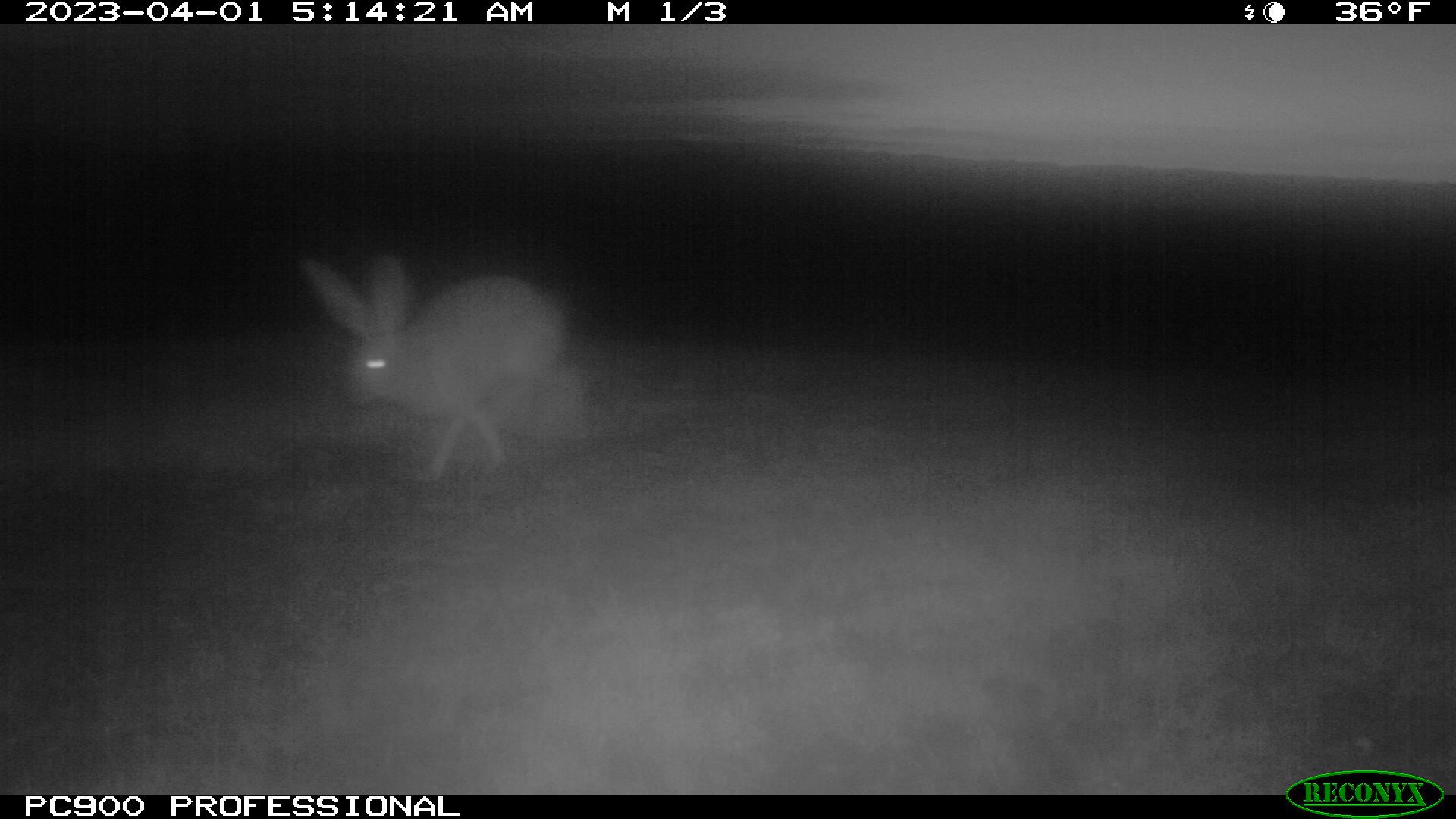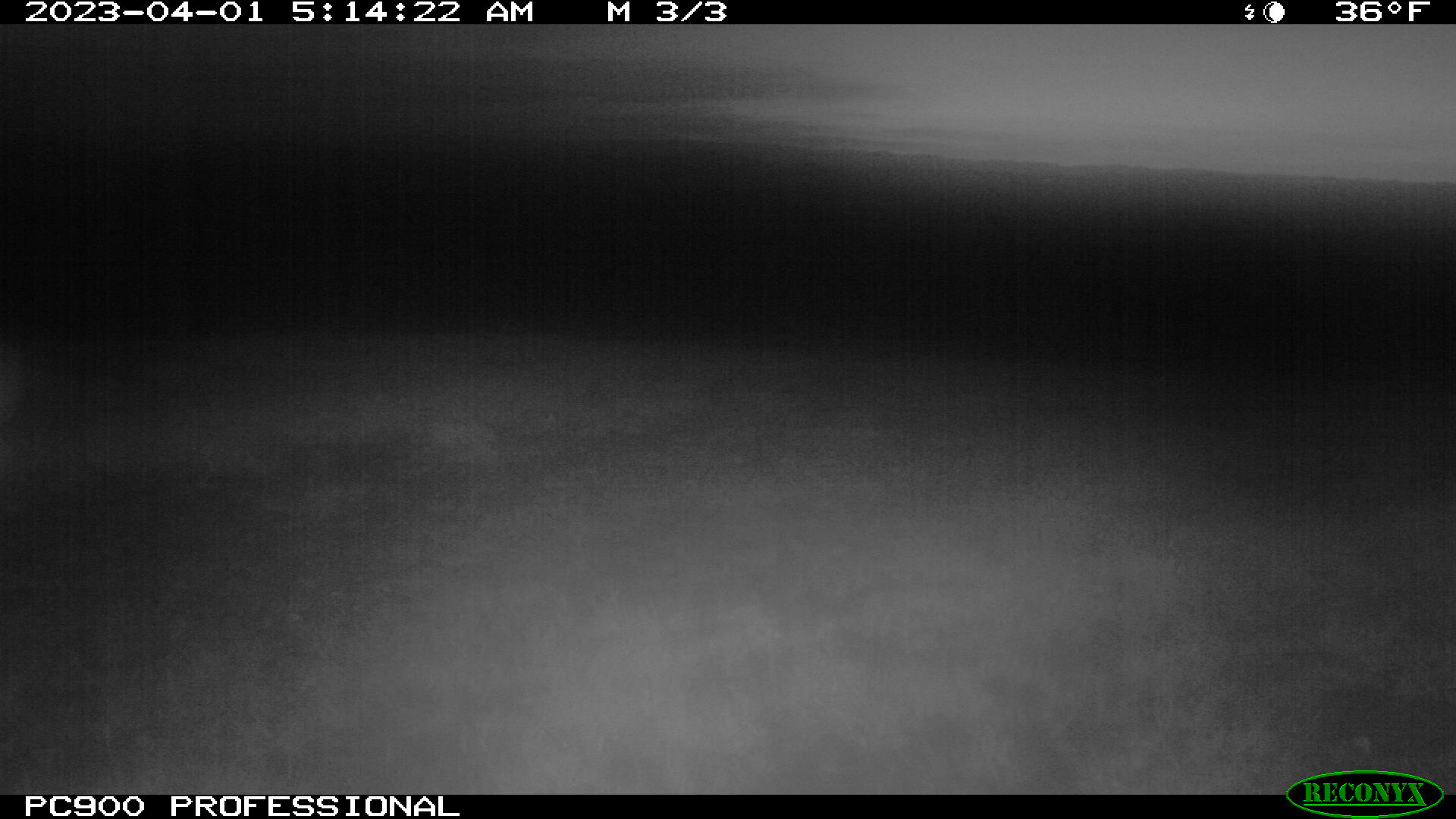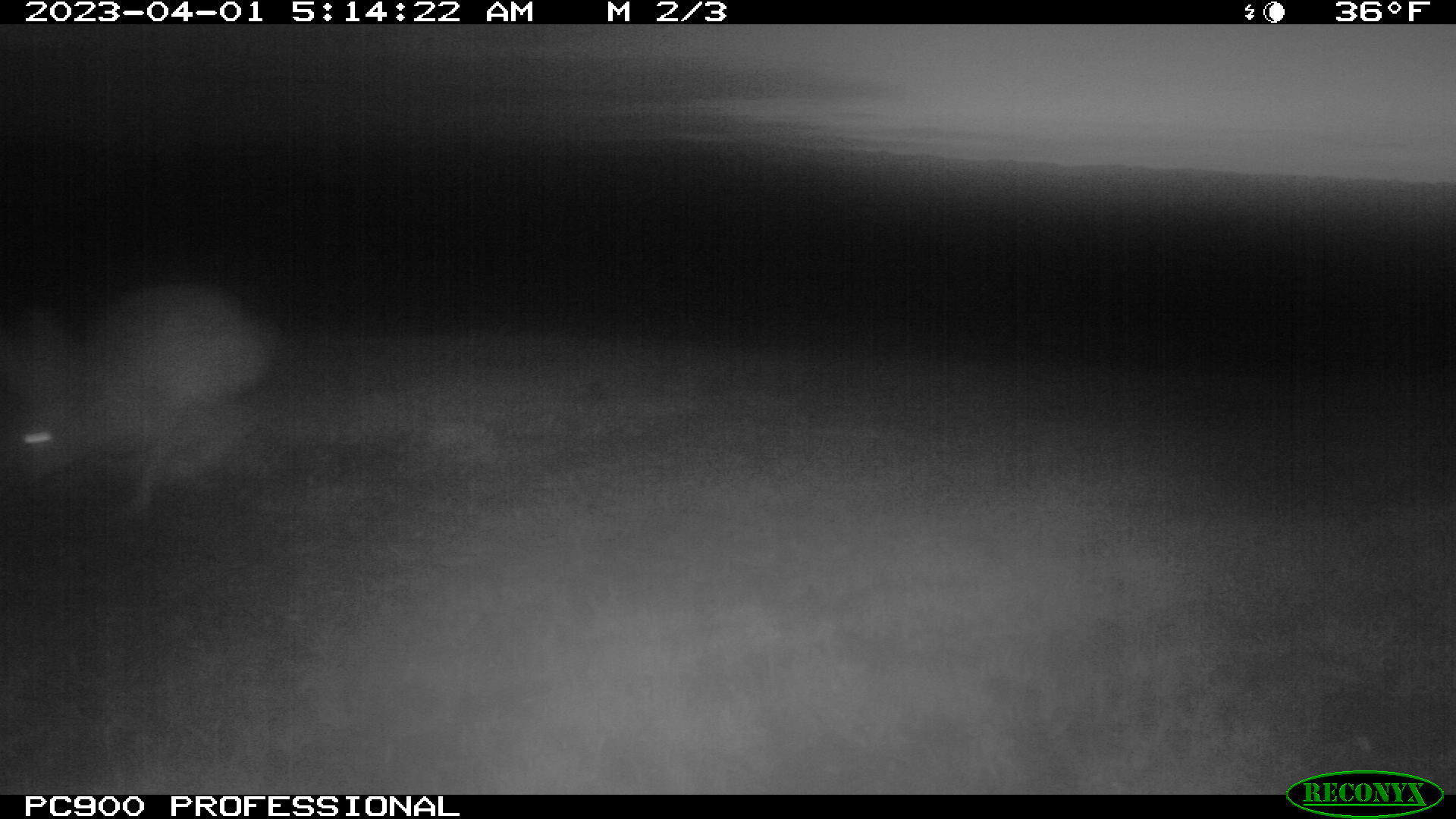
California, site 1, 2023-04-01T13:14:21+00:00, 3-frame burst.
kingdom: Animalia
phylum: Chordata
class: Mammalia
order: Lagomorpha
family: Leporidae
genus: Lepus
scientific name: Lepus californicus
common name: black-tailed jackrabbit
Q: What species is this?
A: Black-tailed jackrabbit (Lepus californicus).